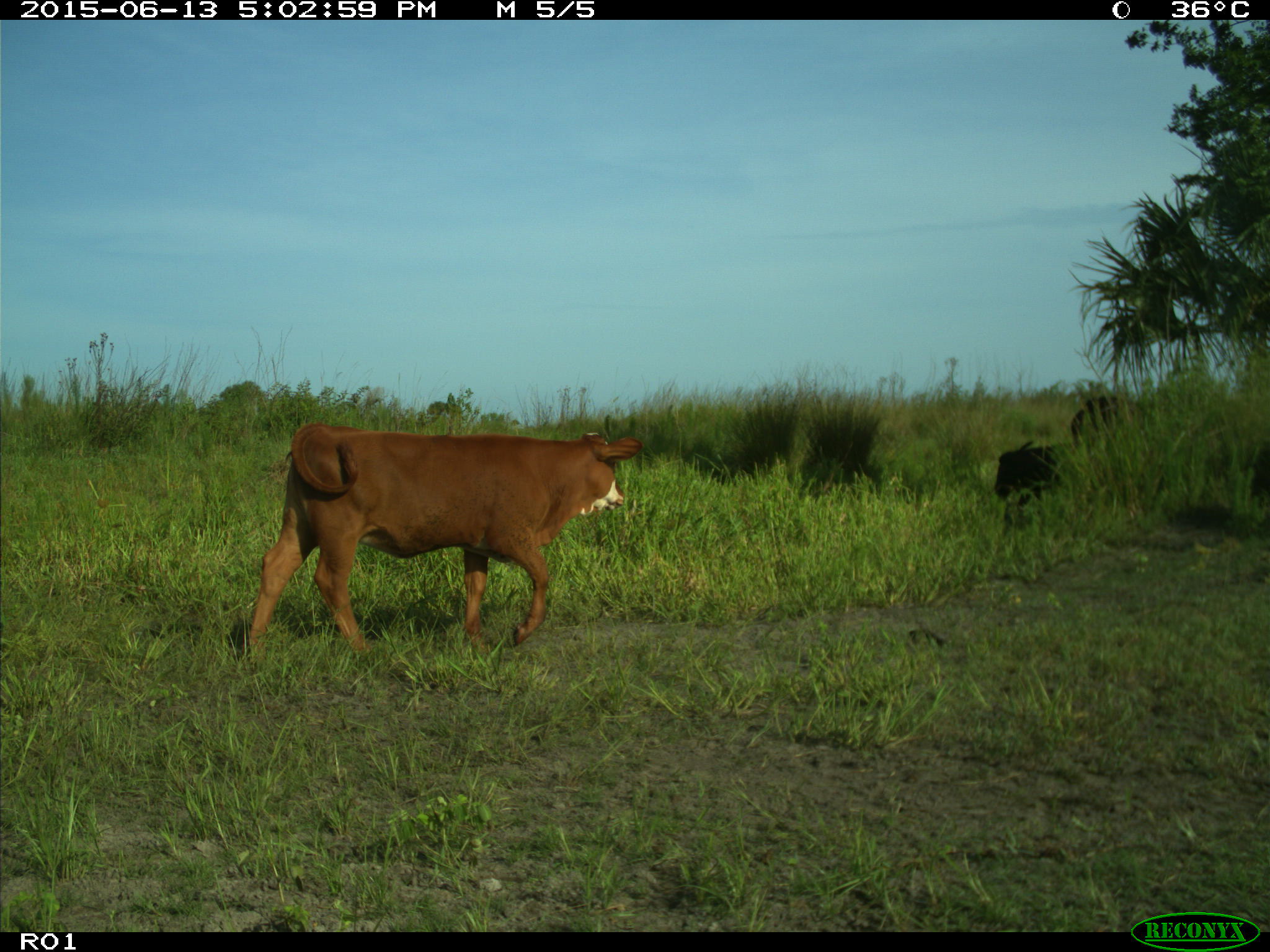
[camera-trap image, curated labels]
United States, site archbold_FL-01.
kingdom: Animalia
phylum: Chordata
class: Mammalia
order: Artiodactyla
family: Bovidae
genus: Bos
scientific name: Bos taurus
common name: domestic cow